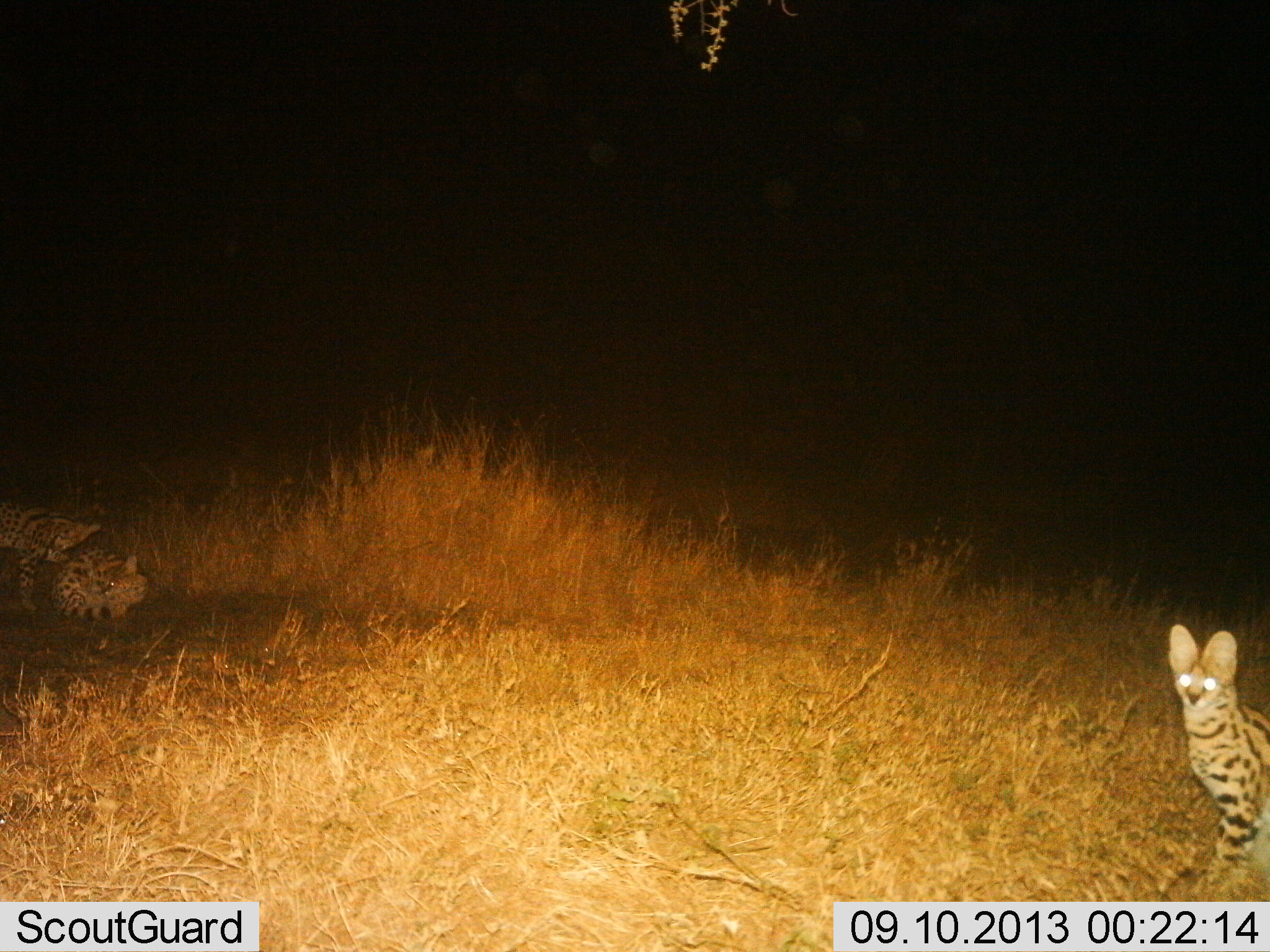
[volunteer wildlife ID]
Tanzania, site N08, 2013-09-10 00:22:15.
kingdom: Animalia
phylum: Chordata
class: Mammalia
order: Carnivora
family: Felidae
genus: Leptailurus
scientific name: Leptailurus serval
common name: serval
Serval (Leptailurus serval), count 3. Behavior (volunteer vote fractions): standing 88%, resting 71%, moving 0%, interacting 29%. Young present (vote fraction): 18%. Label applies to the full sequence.